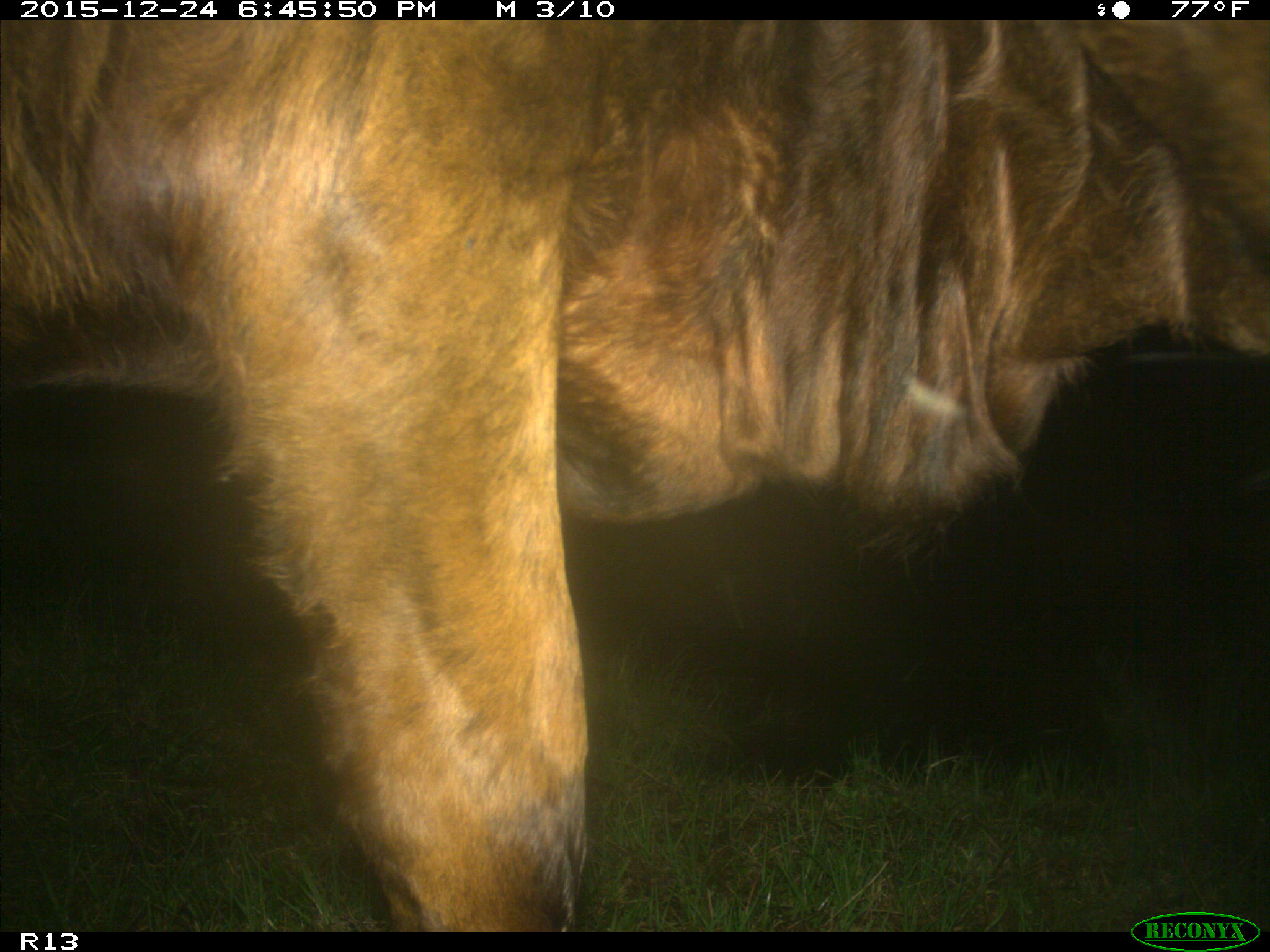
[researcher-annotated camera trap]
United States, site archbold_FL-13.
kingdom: Animalia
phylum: Chordata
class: Mammalia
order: Artiodactyla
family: Bovidae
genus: Bos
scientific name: Bos taurus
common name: domestic cow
Bos taurus (domestic cow).